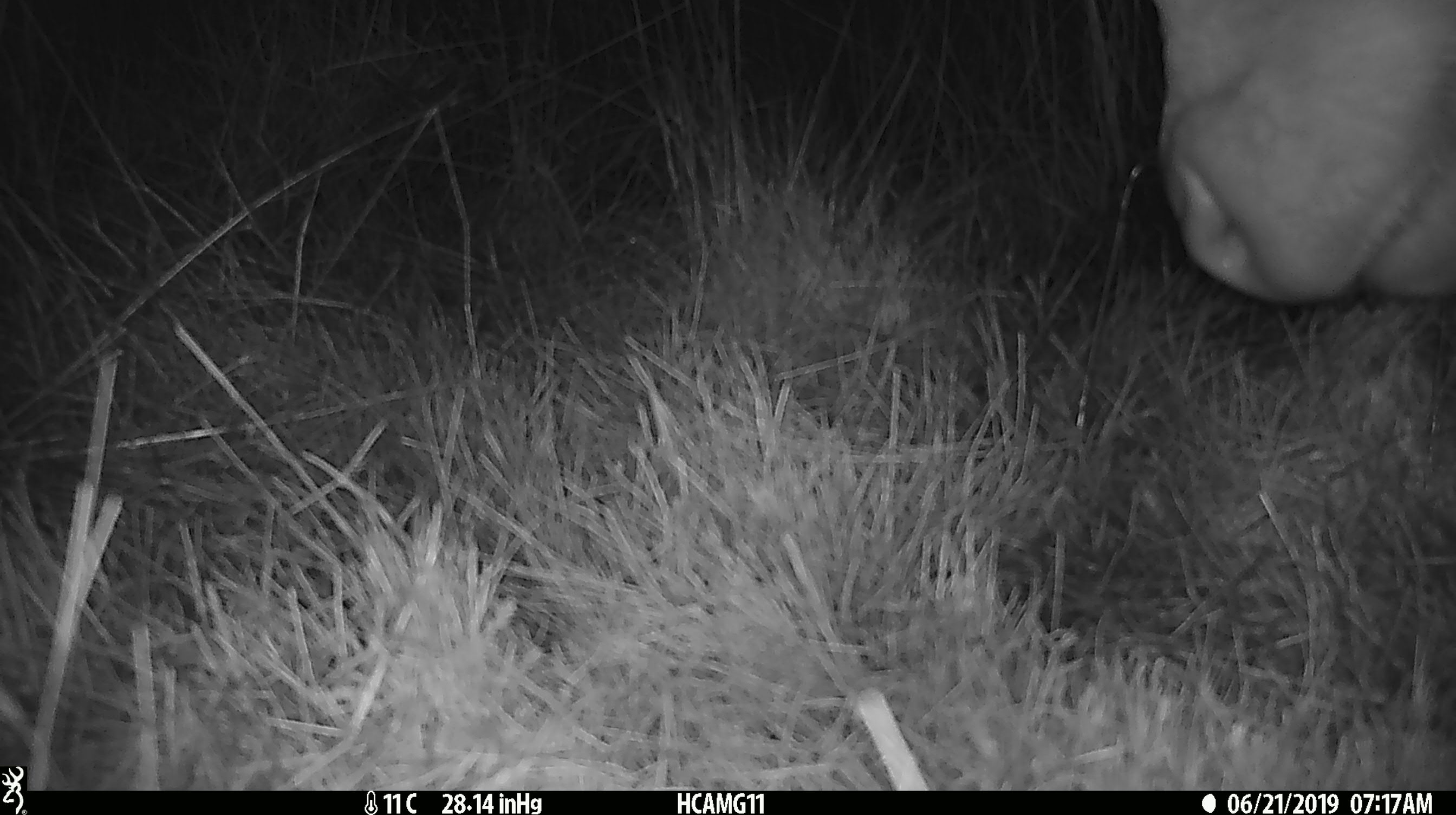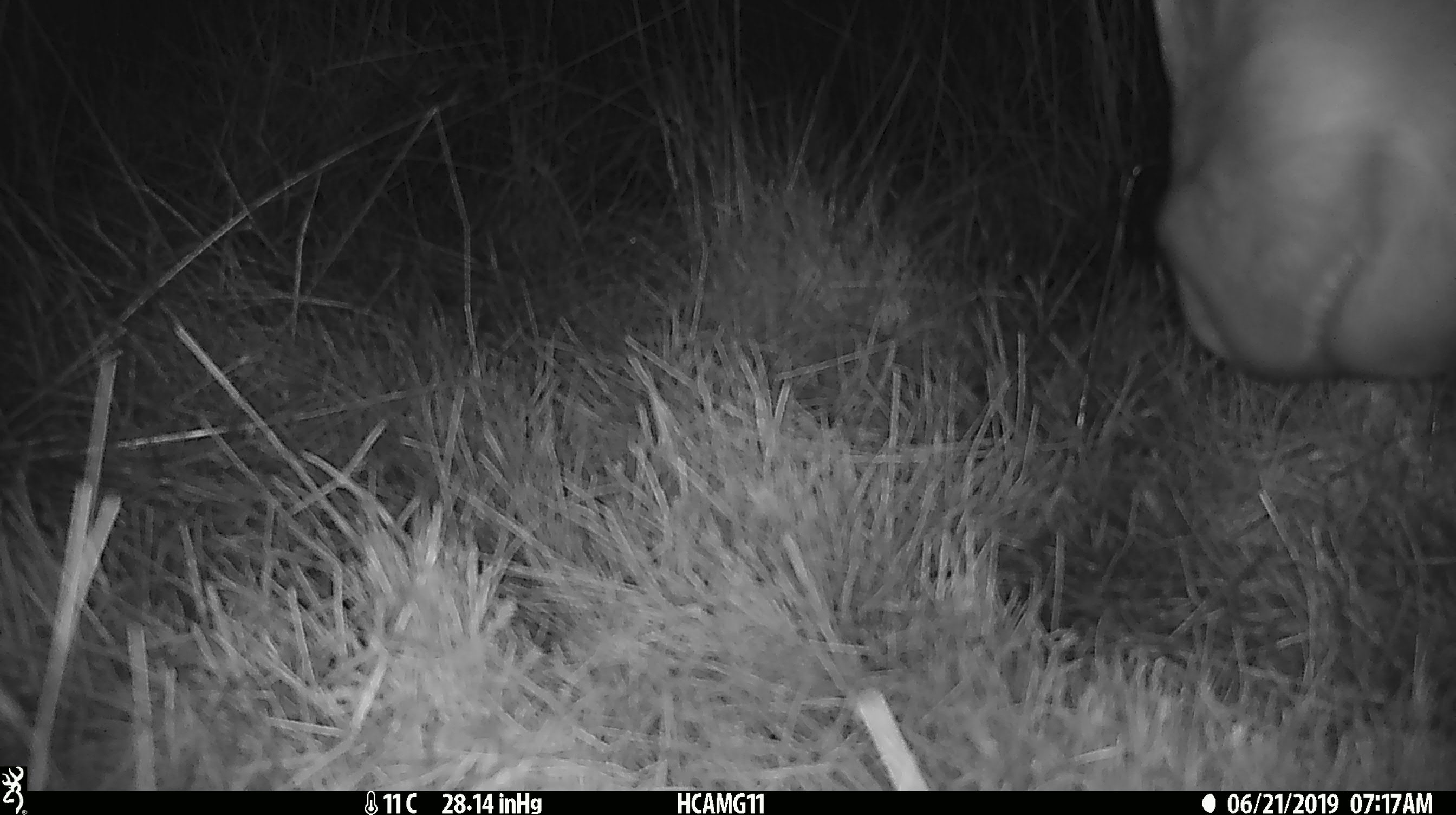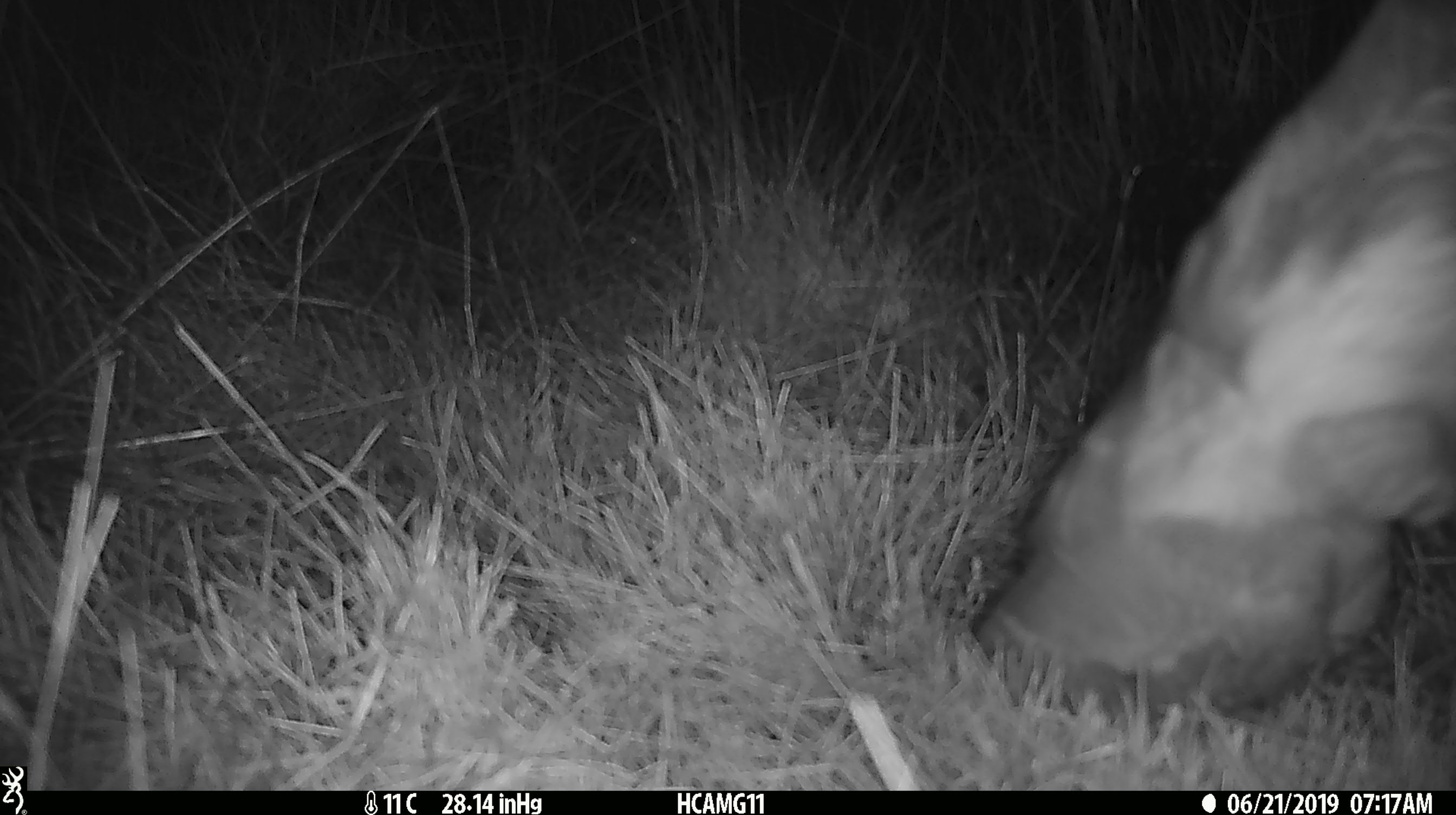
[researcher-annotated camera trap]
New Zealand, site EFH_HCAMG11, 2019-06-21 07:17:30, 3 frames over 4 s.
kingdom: Animalia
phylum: Chordata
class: Mammalia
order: Artiodactyla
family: Bovidae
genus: Bos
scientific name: Bos taurus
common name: domestic cow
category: cow